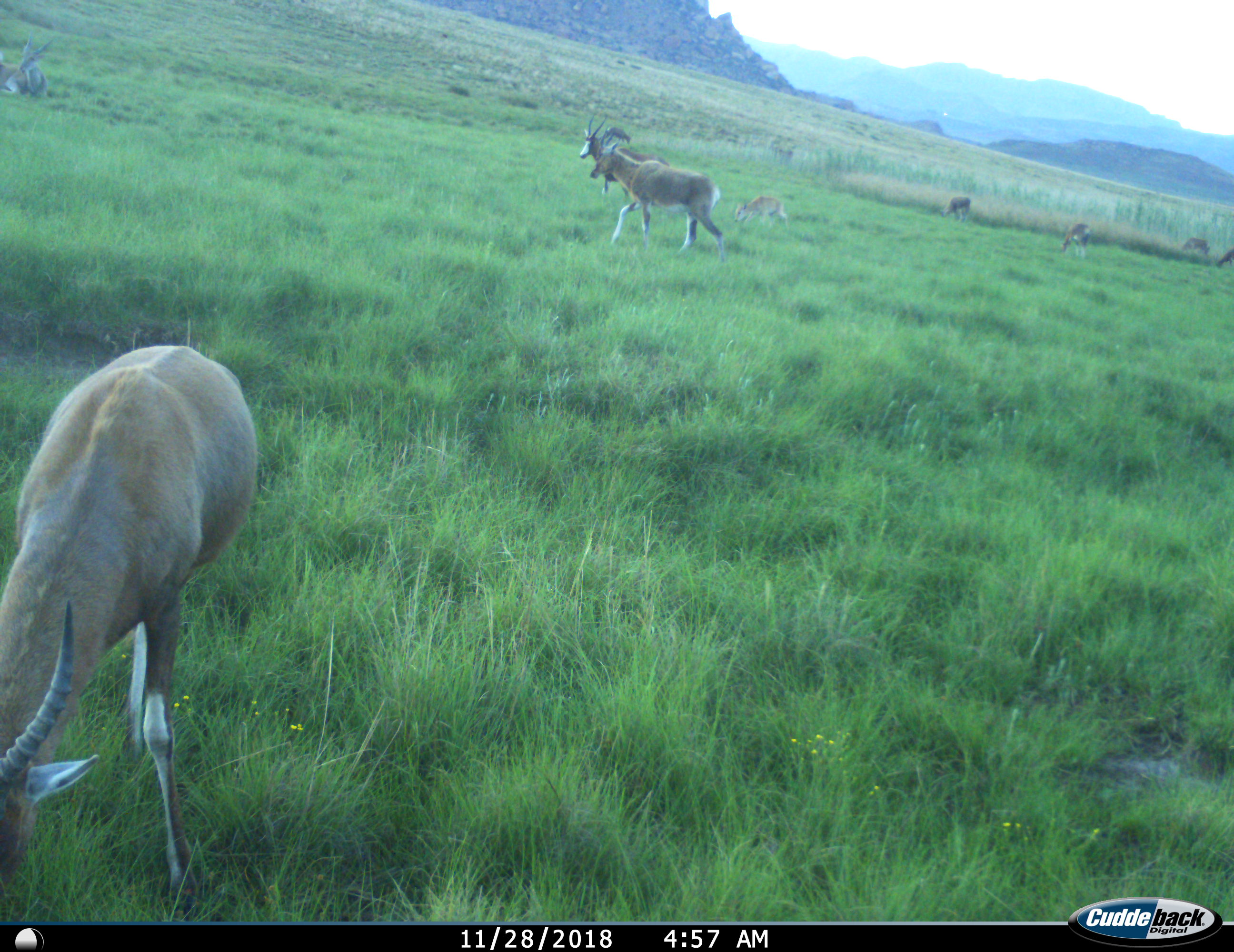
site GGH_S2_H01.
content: unidentified animal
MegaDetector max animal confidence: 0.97